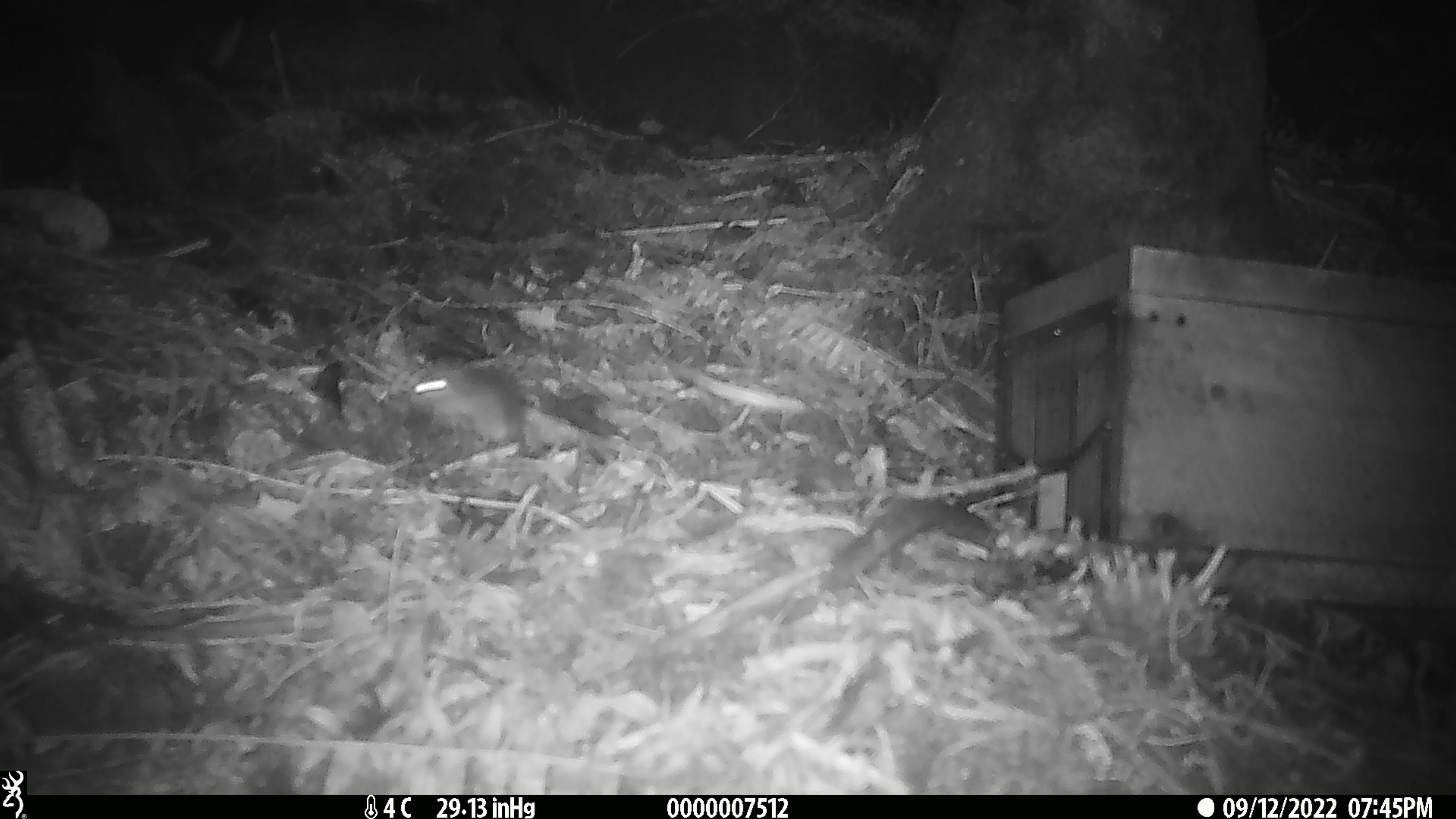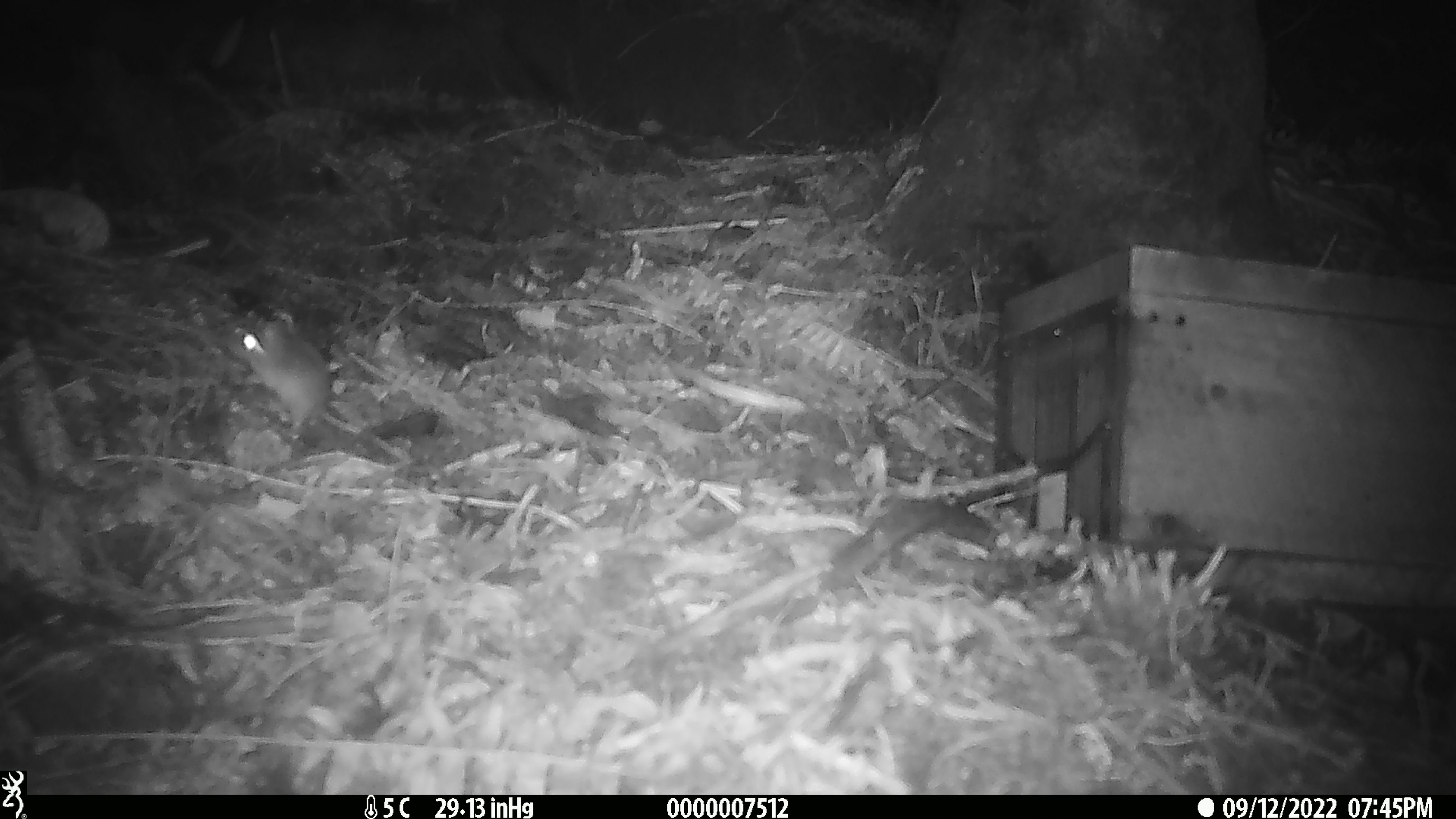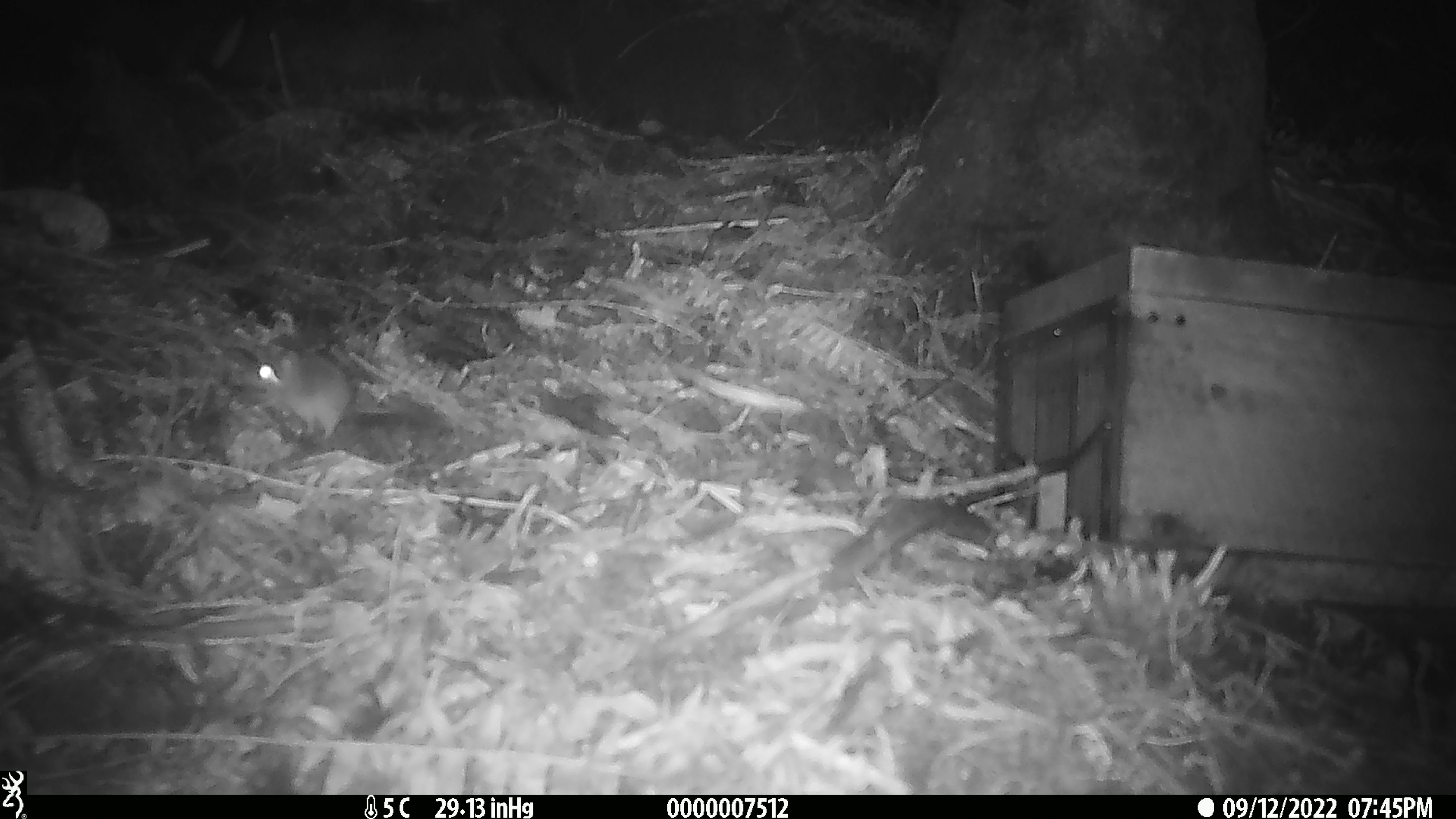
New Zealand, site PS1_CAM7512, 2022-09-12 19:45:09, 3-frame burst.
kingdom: Animalia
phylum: Chordata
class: Mammalia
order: Rodentia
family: Muridae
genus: Mus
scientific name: Mus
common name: mouse